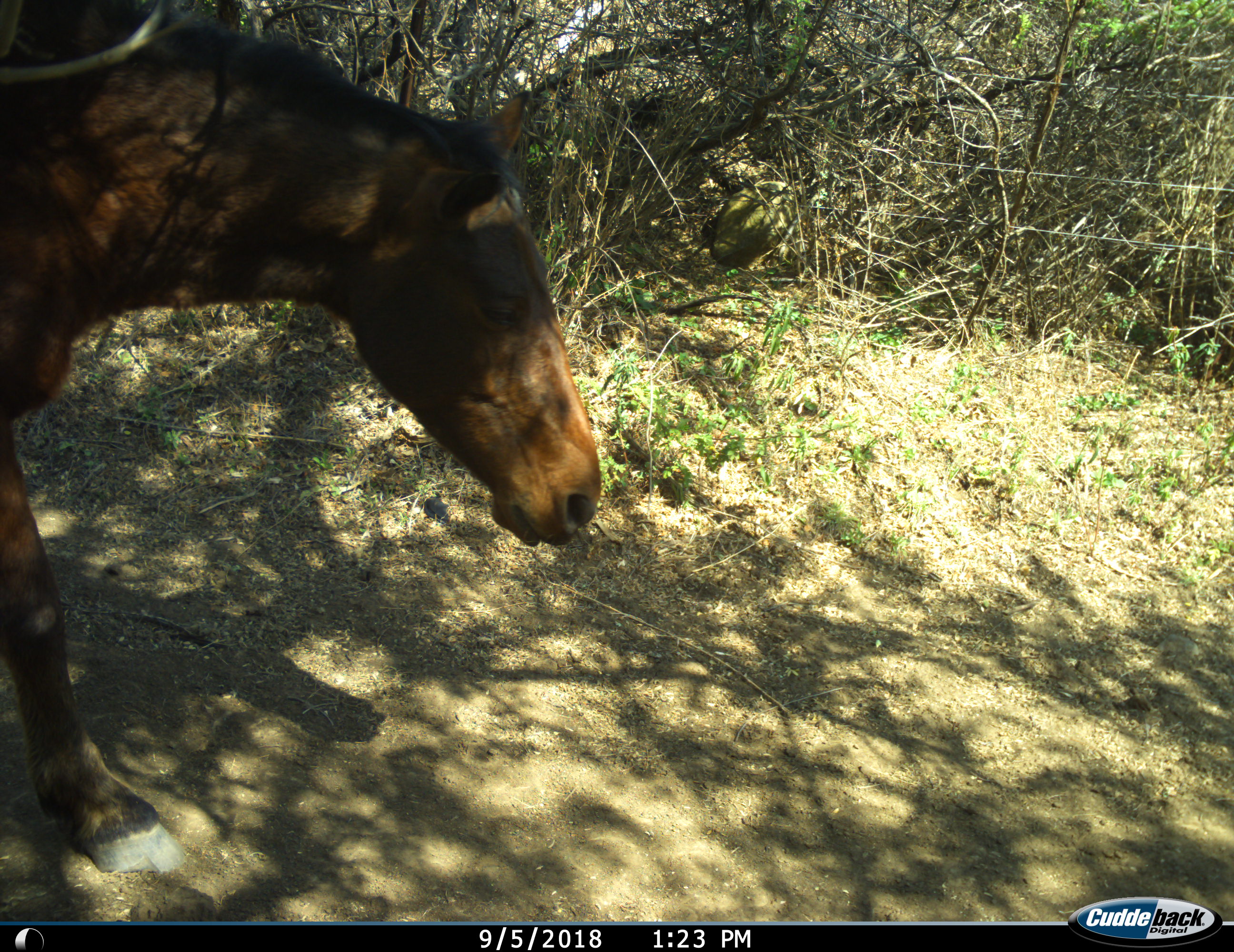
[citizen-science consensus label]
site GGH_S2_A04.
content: unidentified animal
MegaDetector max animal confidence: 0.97